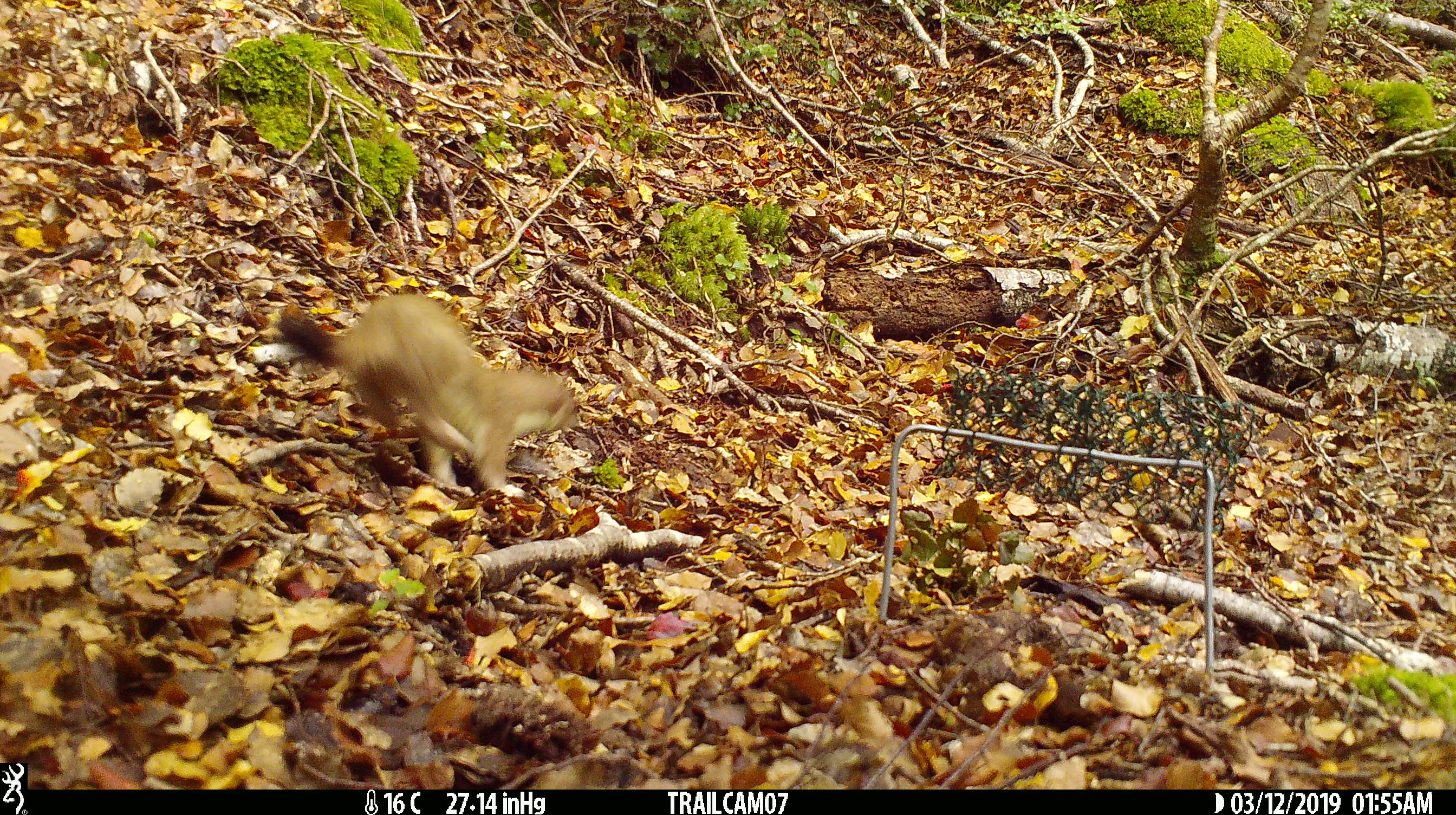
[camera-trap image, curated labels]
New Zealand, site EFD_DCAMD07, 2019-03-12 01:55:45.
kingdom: Animalia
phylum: Chordata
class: Mammalia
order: Carnivora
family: Mustelidae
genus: Mustela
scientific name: Mustela erminea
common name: stoat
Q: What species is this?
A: Stoat (Mustela erminea).